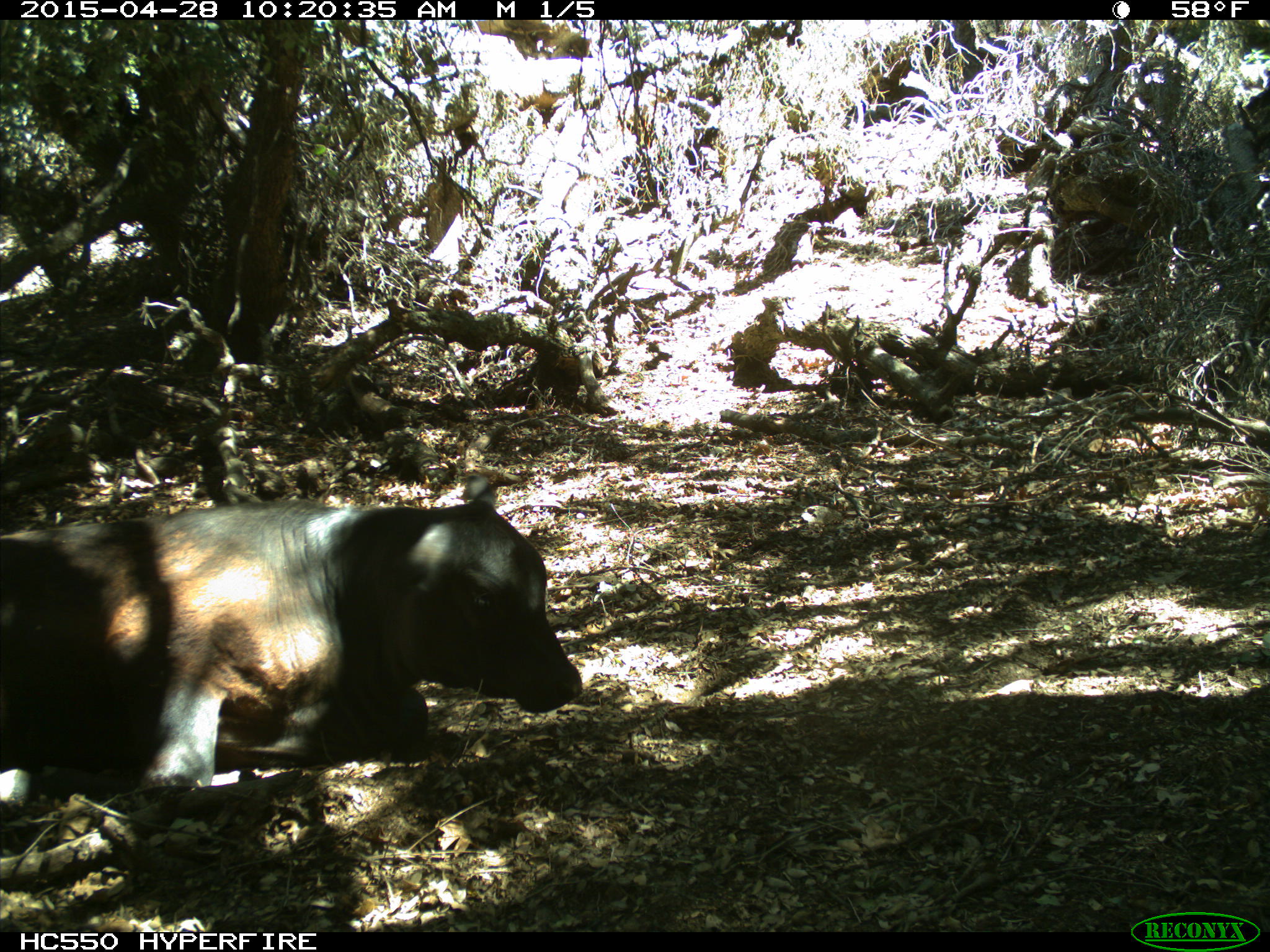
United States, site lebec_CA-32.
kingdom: Animalia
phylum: Chordata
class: Mammalia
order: Artiodactyla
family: Bovidae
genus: Bos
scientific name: Bos taurus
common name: domestic cow